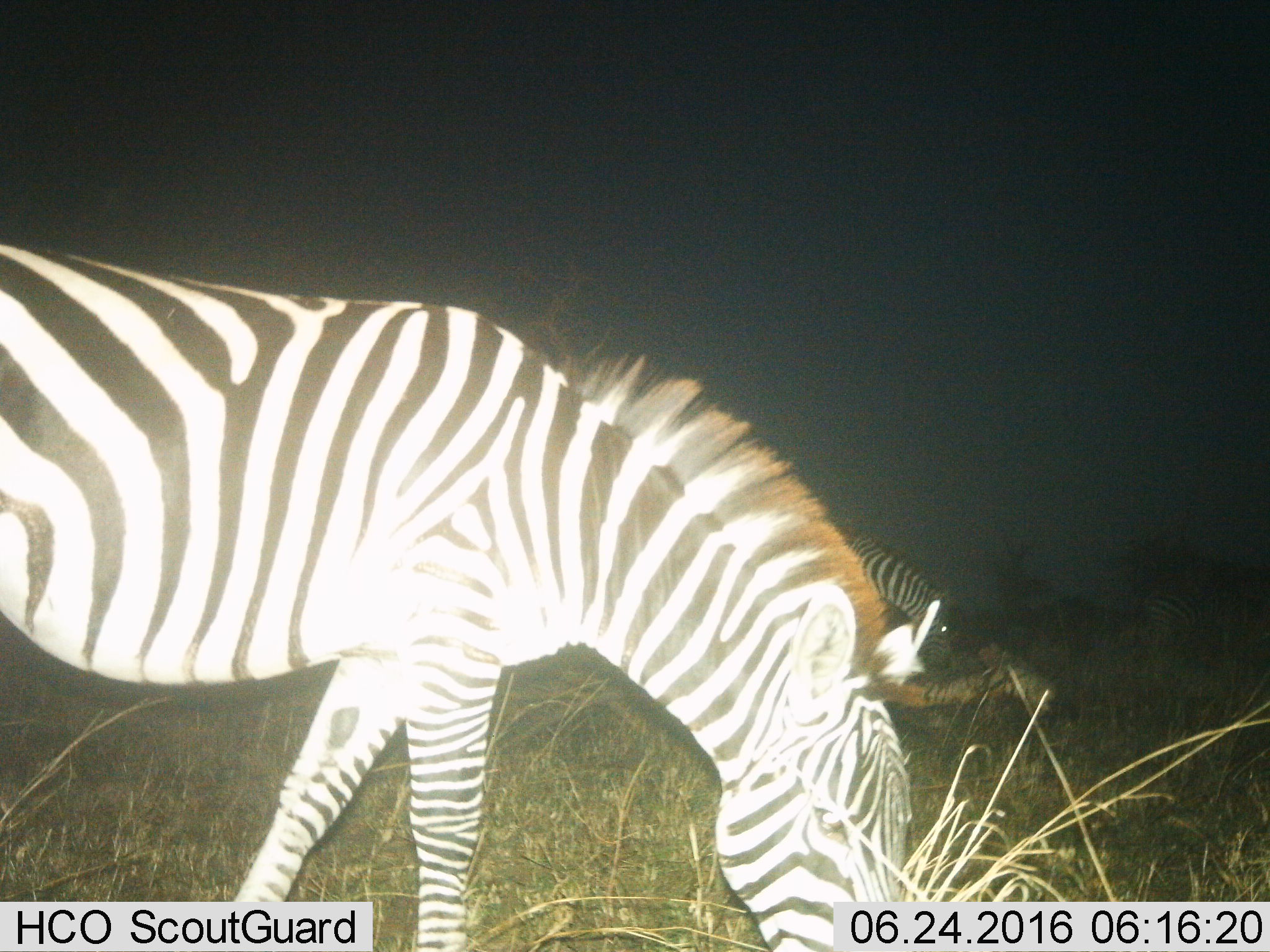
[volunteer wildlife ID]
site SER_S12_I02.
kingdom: Animalia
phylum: Chordata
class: Mammalia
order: Perissodactyla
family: Equidae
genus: Equus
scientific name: Equus quagga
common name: plains zebra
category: zebraplains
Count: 2.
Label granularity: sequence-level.